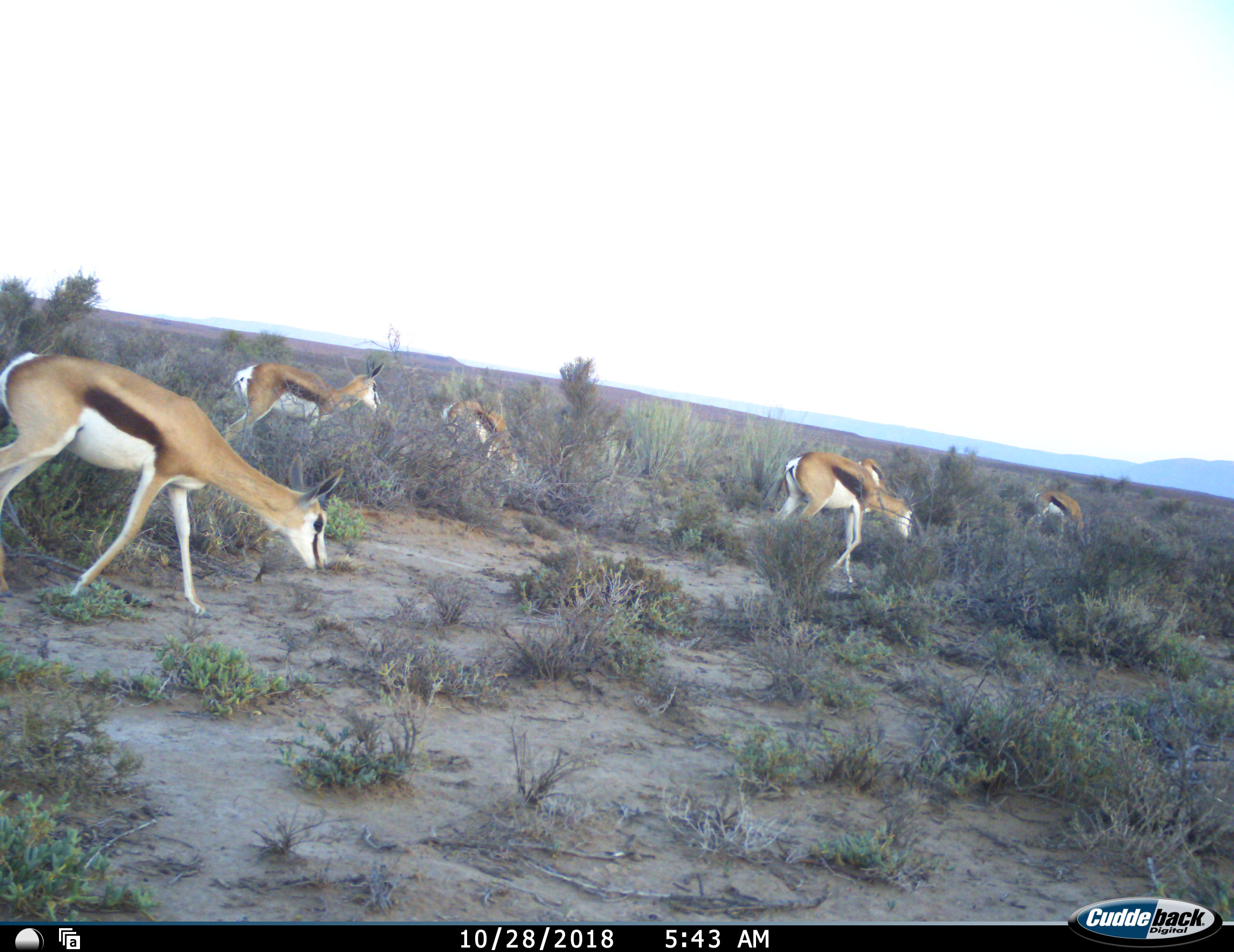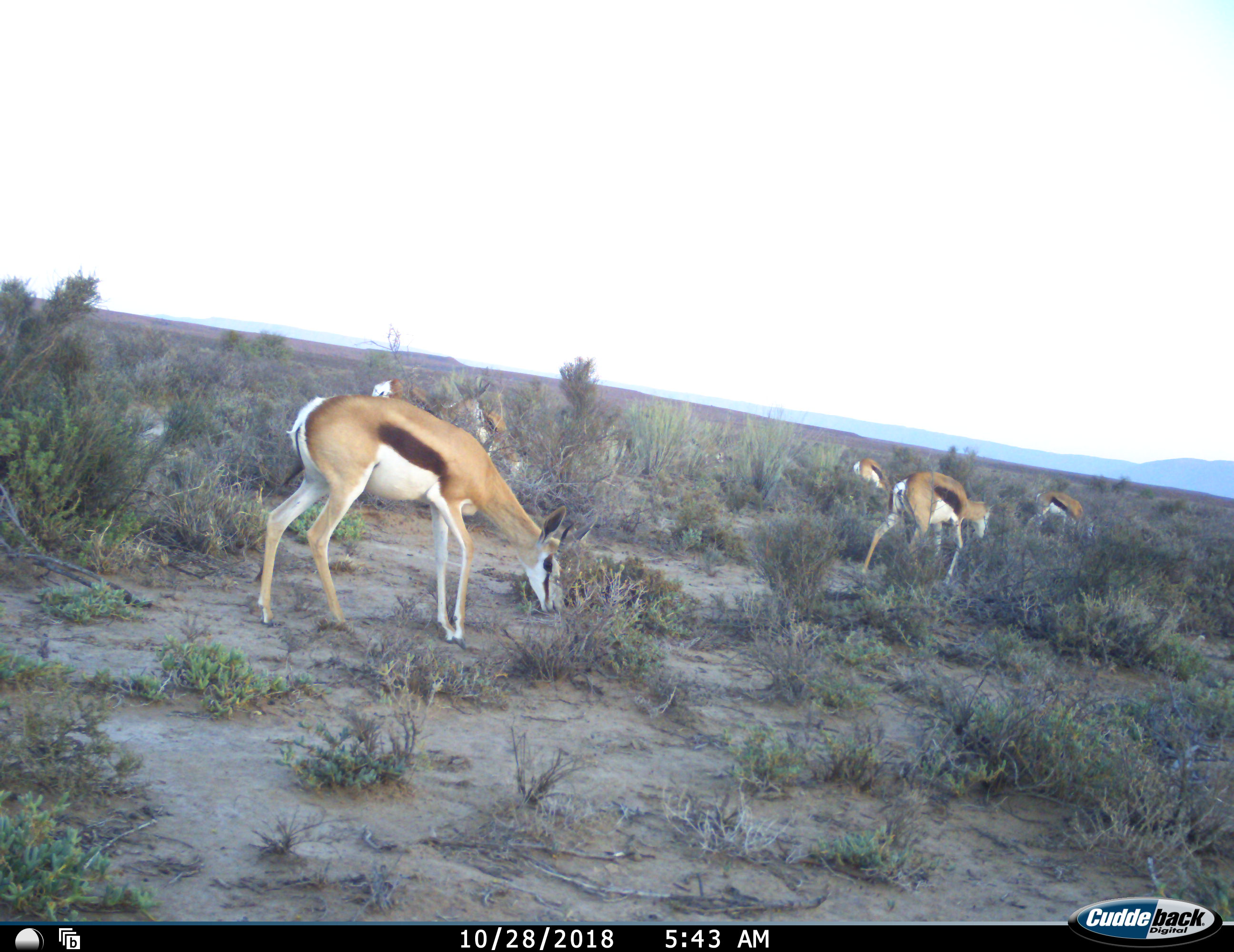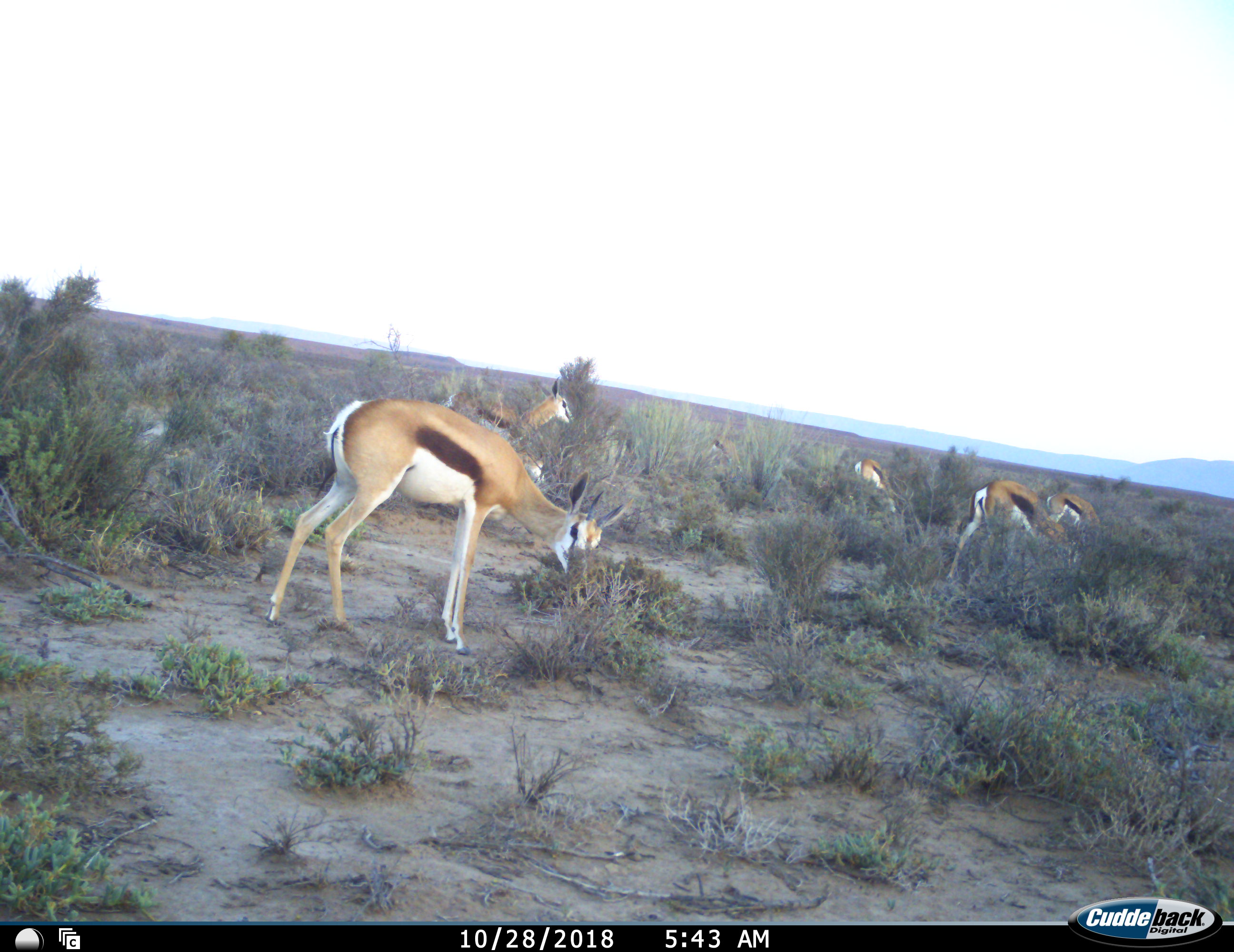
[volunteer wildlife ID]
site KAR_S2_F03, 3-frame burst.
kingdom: Animalia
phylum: Chordata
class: Mammalia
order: Artiodactyla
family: Bovidae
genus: Antidorcas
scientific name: Antidorcas marsupialis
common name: springbok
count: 7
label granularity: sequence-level